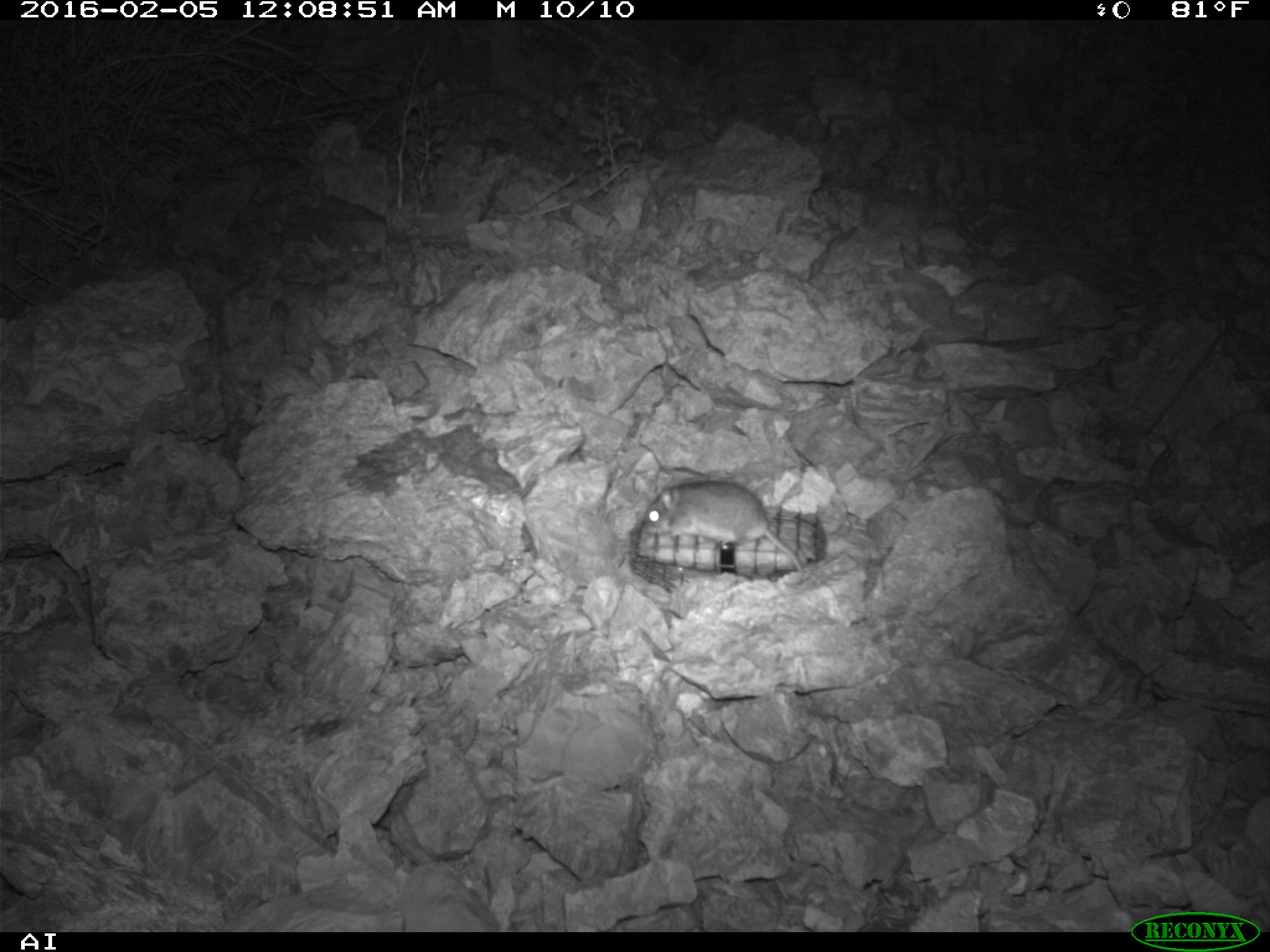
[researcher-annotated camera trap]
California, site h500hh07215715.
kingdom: Animalia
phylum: Chordata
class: Mammalia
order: Rodentia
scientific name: Rodentia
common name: rodent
Rodent (Rodentia).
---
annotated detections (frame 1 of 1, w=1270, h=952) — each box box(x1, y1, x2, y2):
rodent: box(640, 479, 804, 570)